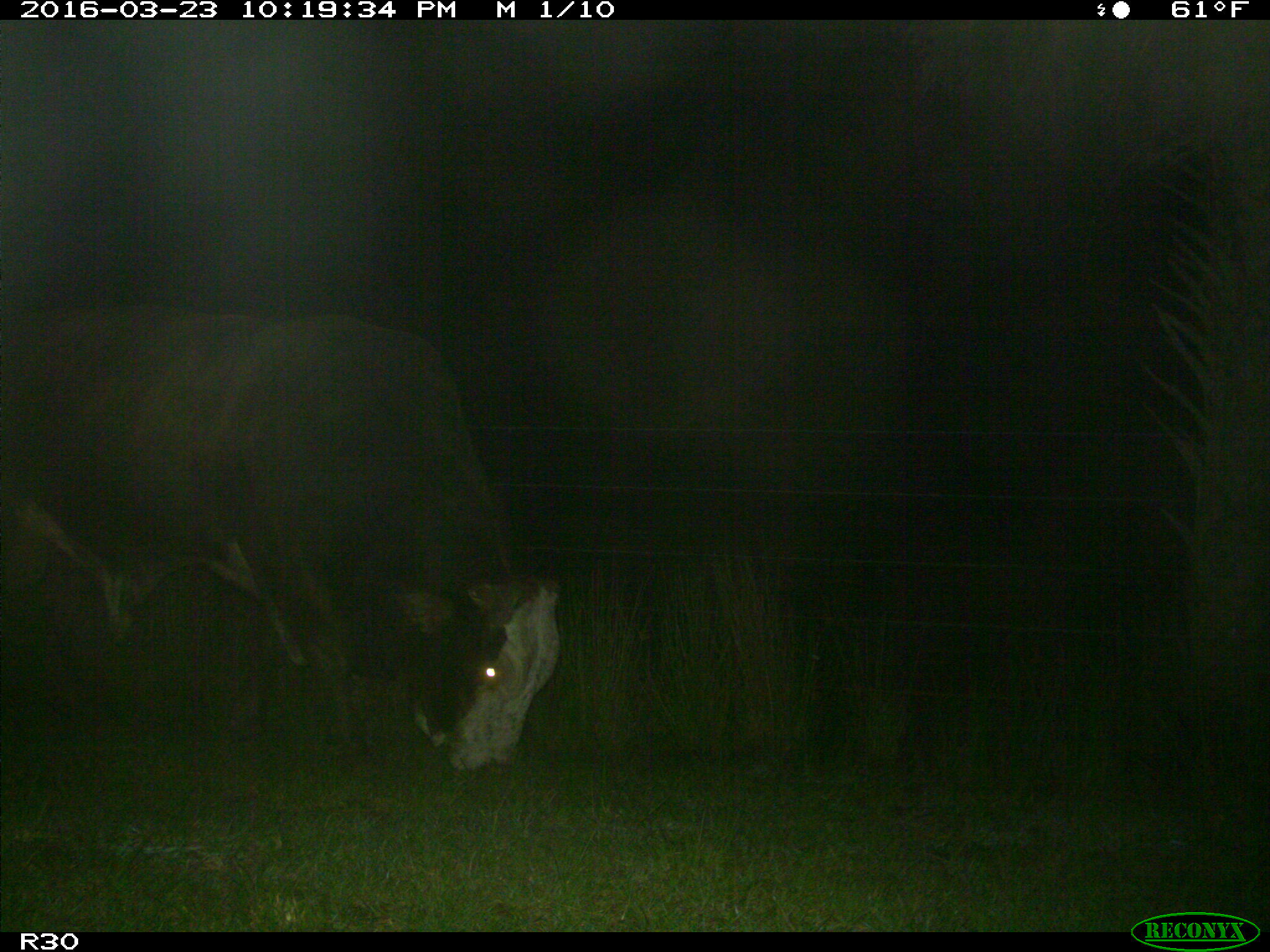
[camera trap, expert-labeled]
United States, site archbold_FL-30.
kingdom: Animalia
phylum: Chordata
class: Mammalia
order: Artiodactyla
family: Bovidae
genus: Bos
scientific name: Bos taurus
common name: domestic cow